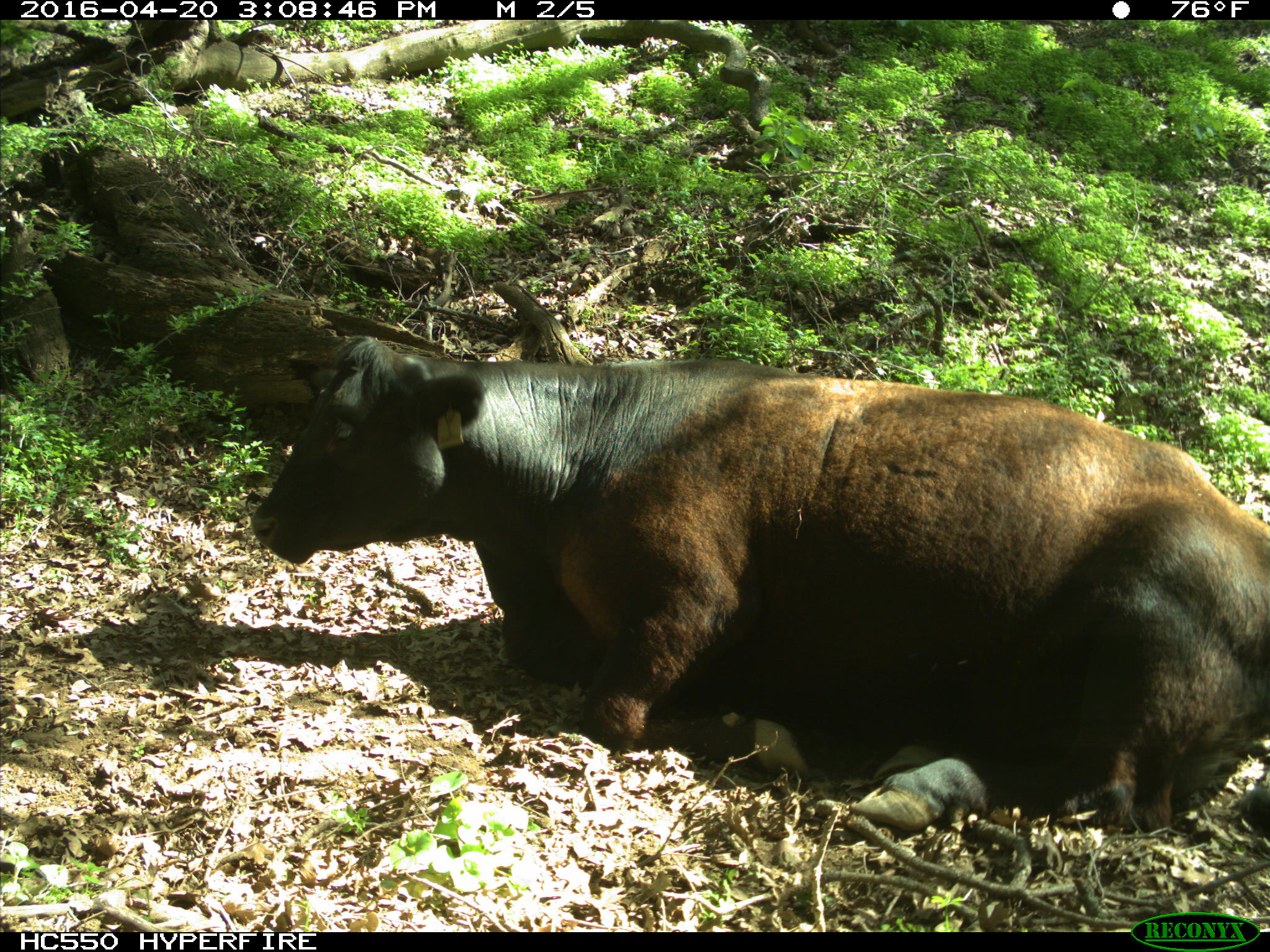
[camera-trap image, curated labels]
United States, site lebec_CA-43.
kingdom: Animalia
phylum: Chordata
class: Mammalia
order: Artiodactyla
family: Bovidae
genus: Bos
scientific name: Bos taurus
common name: domestic cow